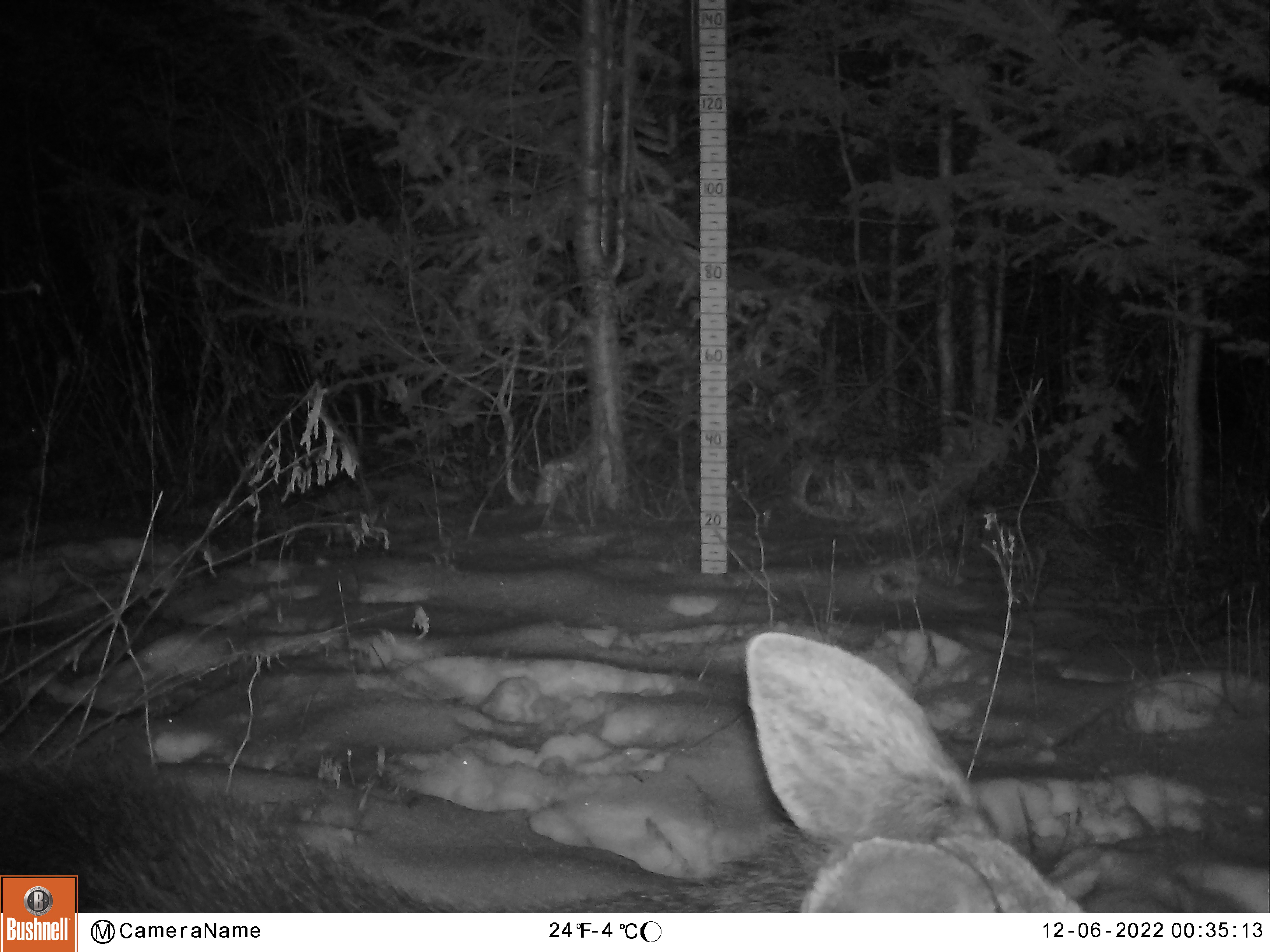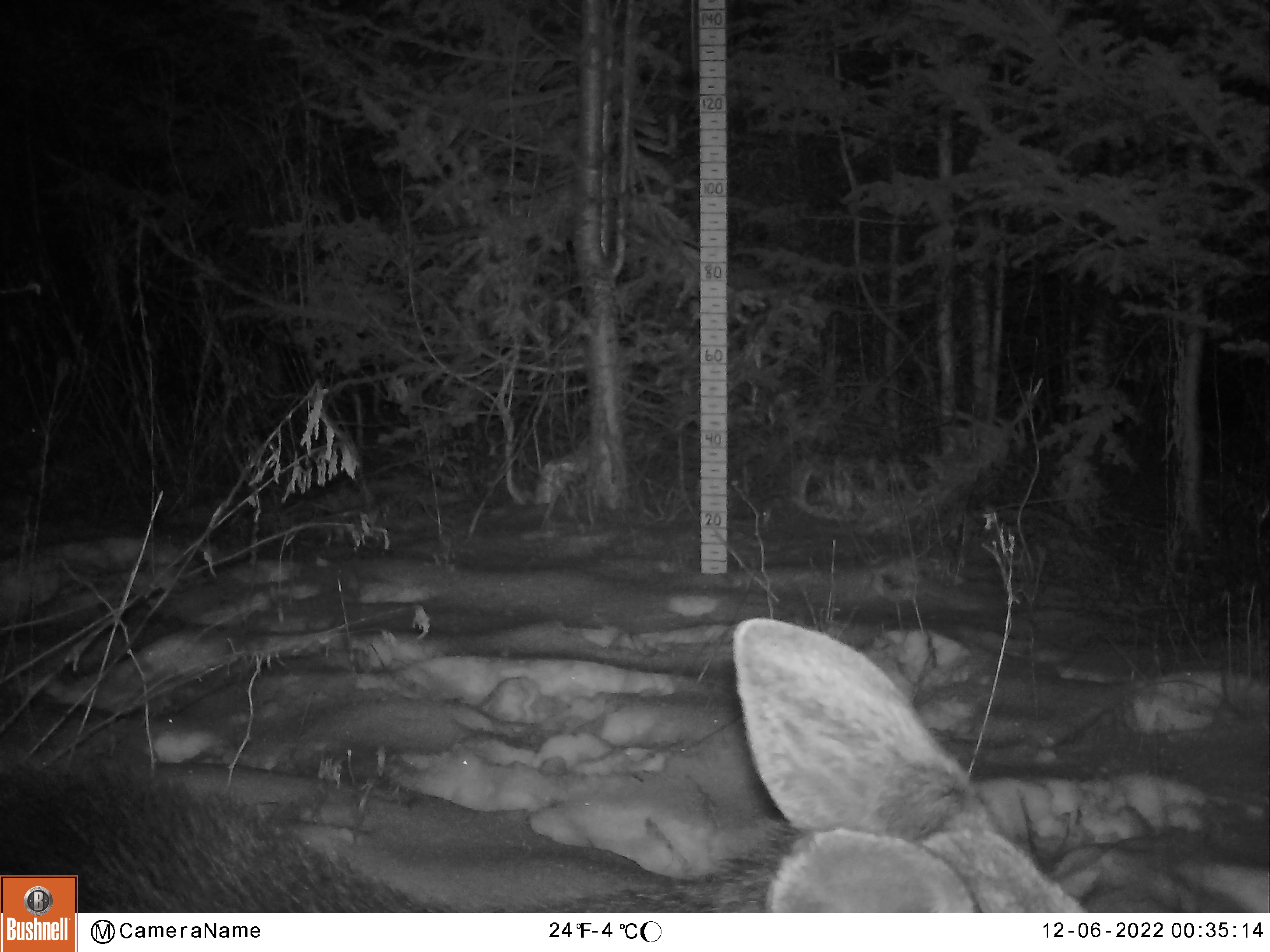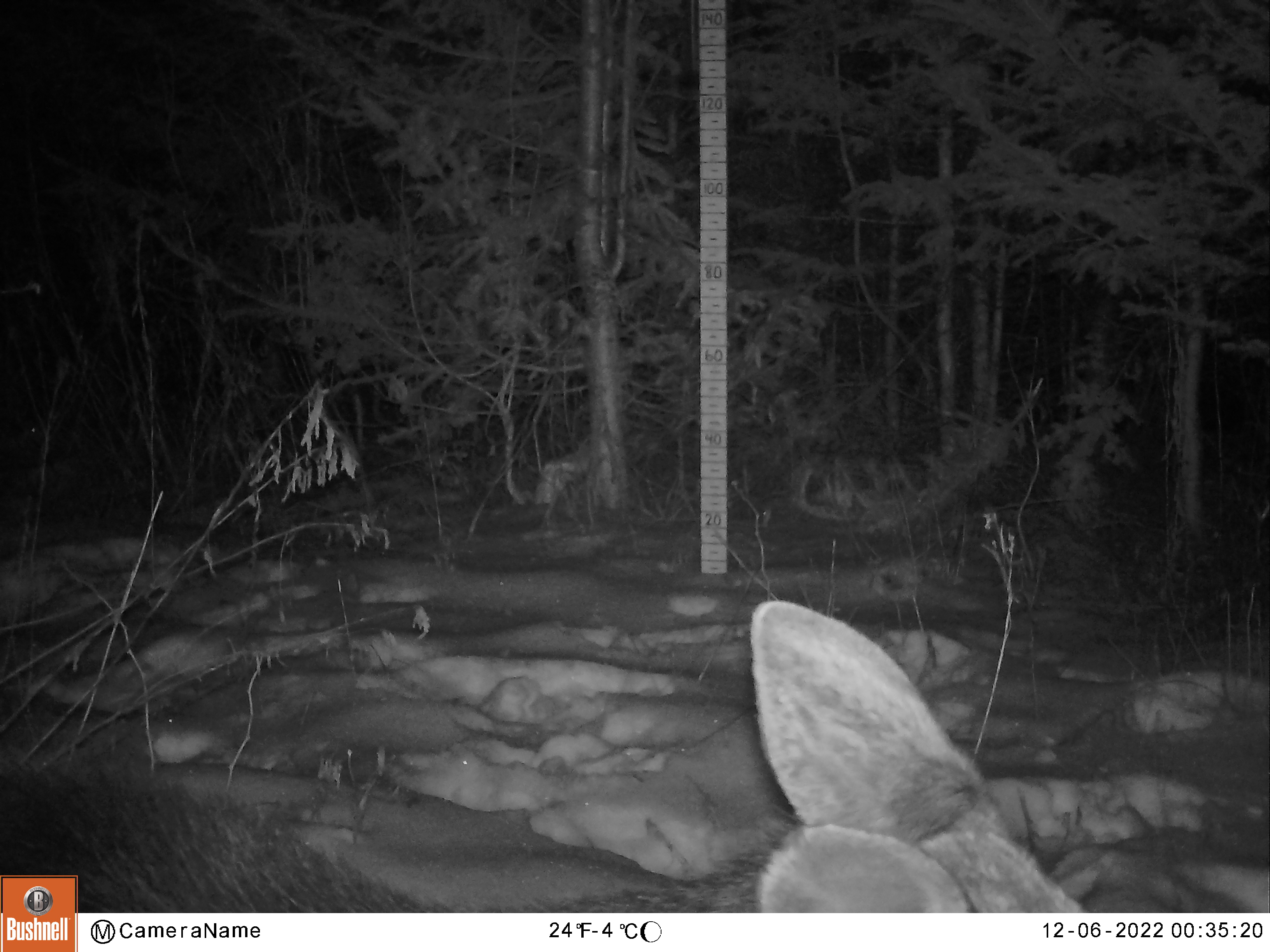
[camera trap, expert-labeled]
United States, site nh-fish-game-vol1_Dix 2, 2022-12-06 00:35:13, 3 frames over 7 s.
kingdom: Animalia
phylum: Chordata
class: Mammalia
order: Artiodactyla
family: Cervidae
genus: Alces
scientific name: Alces alces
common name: moose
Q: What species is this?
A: Moose (Alces alces).